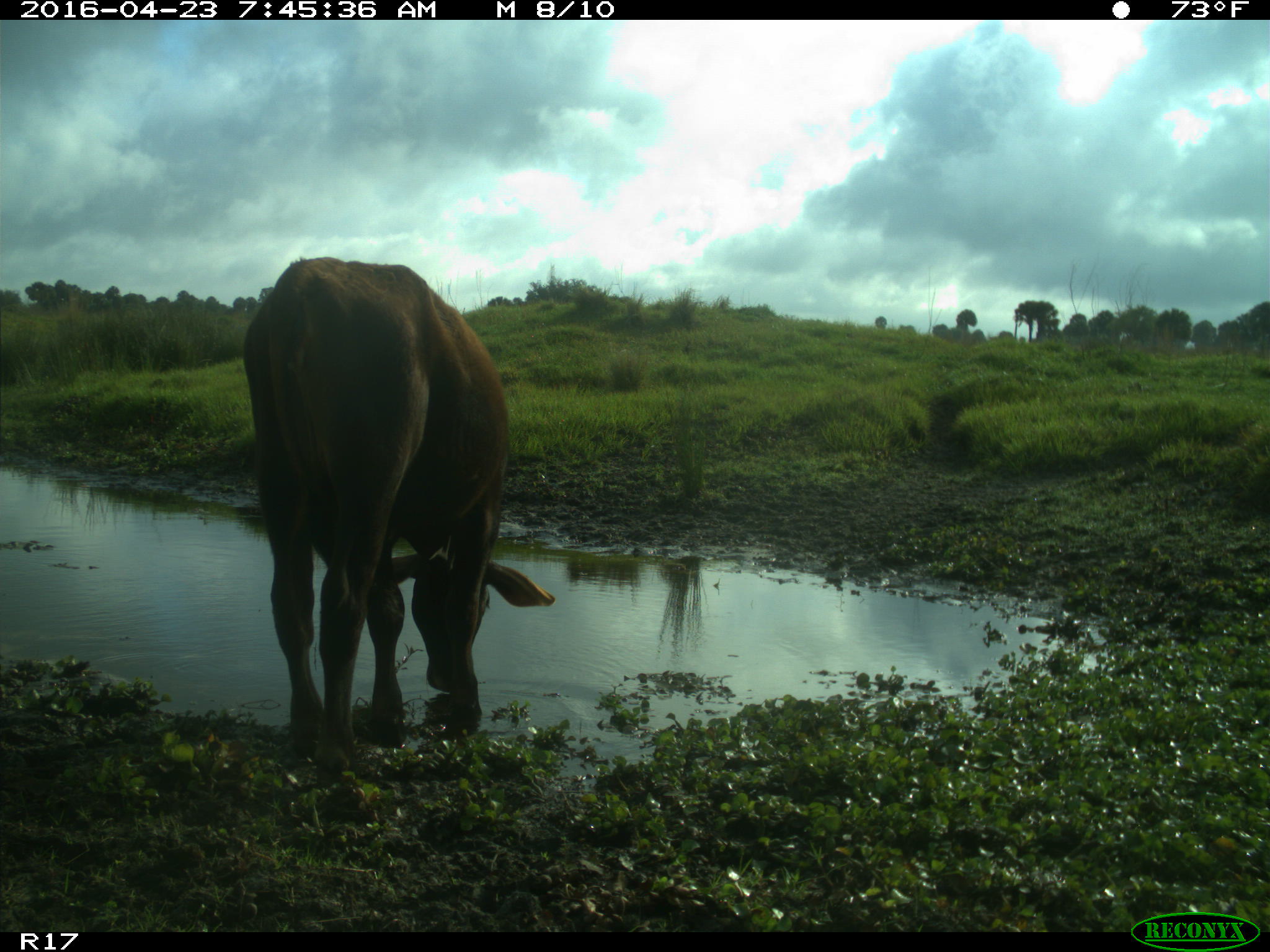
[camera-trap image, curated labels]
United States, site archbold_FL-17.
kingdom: Animalia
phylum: Chordata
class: Mammalia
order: Artiodactyla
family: Bovidae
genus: Bos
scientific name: Bos taurus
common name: domestic cow